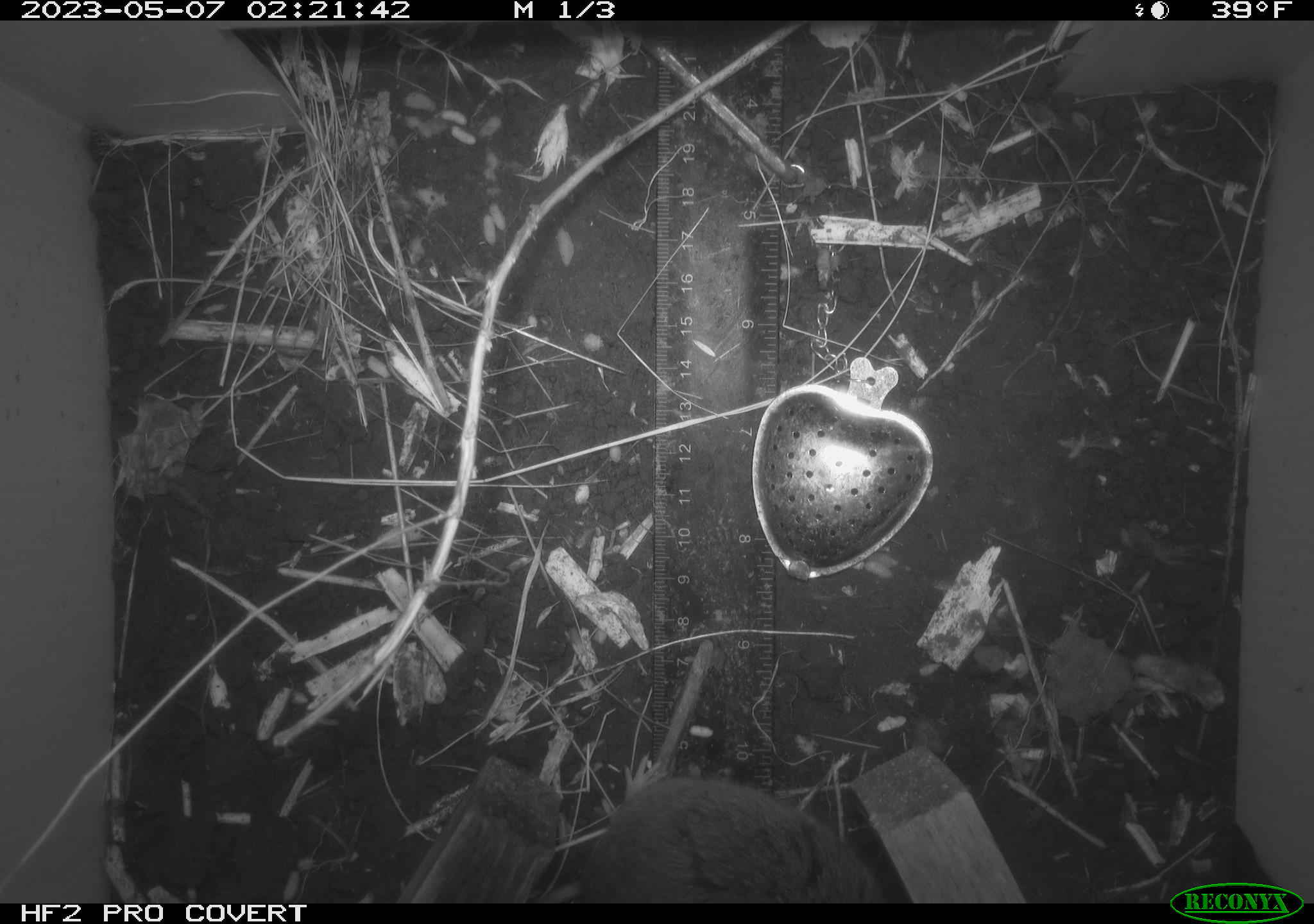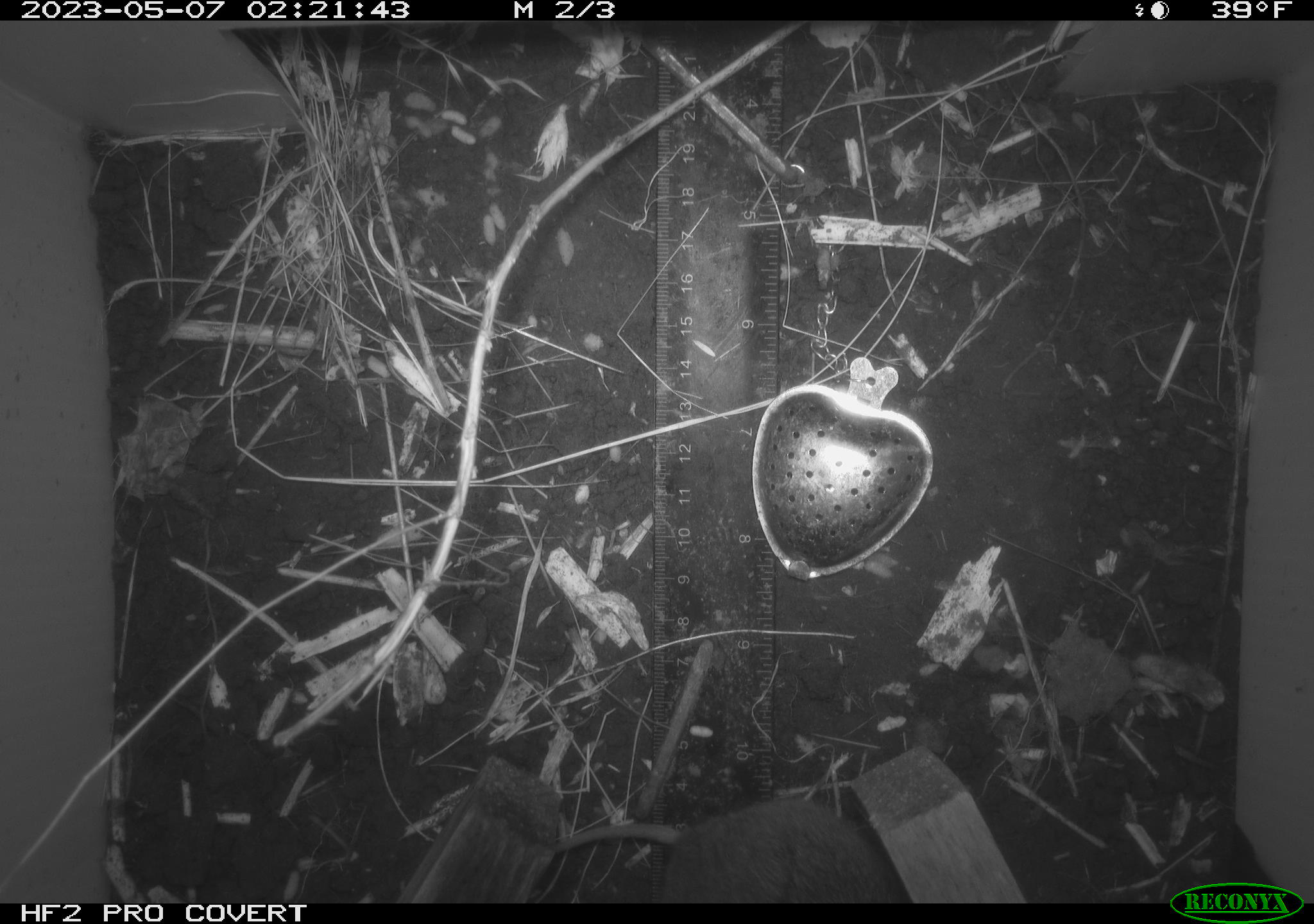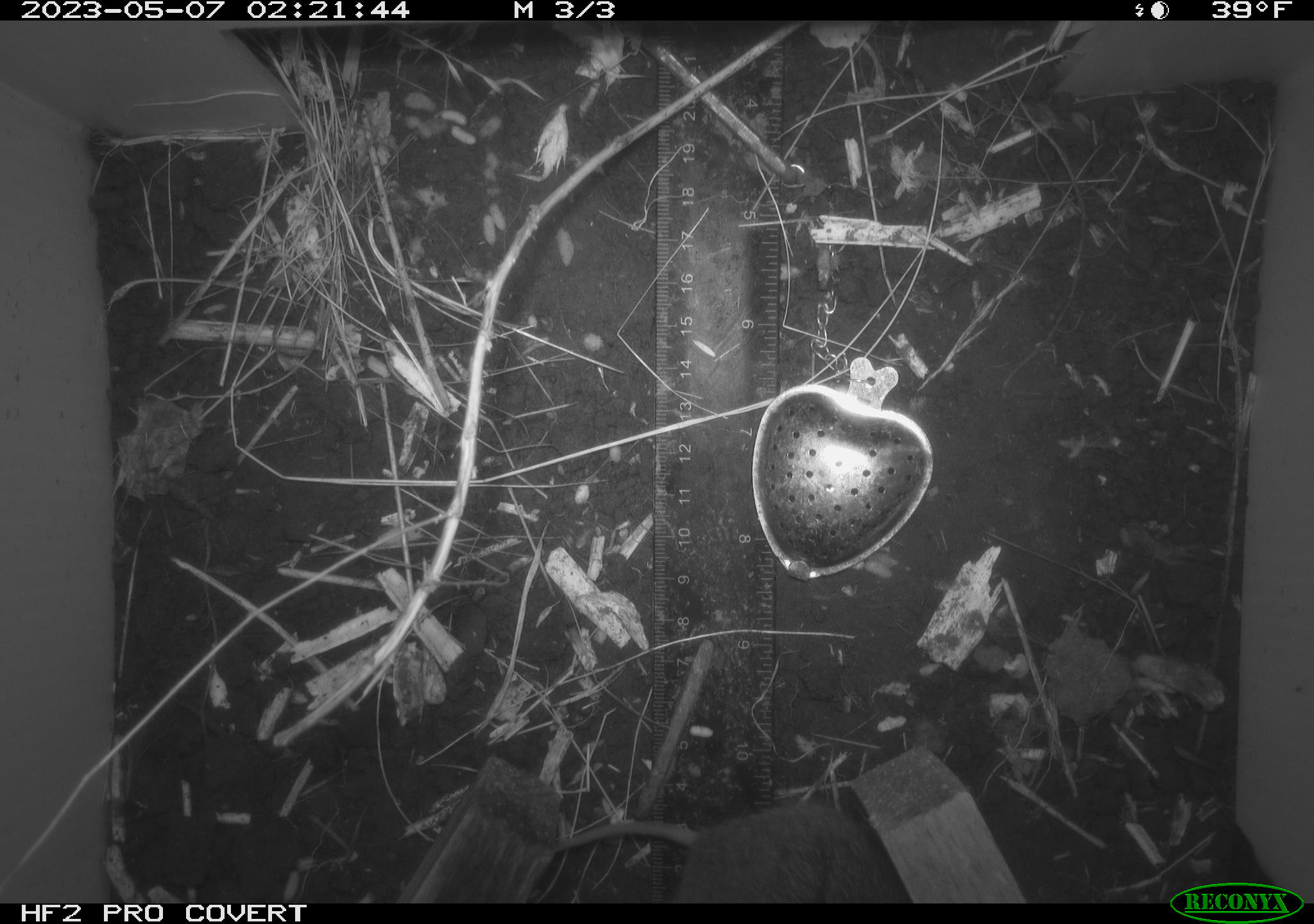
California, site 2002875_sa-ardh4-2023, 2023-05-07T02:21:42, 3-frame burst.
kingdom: Animalia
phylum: Chordata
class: Mammalia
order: Rodentia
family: Cricetidae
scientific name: Arvicolinae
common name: voles, lemmings, and muskrats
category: arvicolinae subfamily